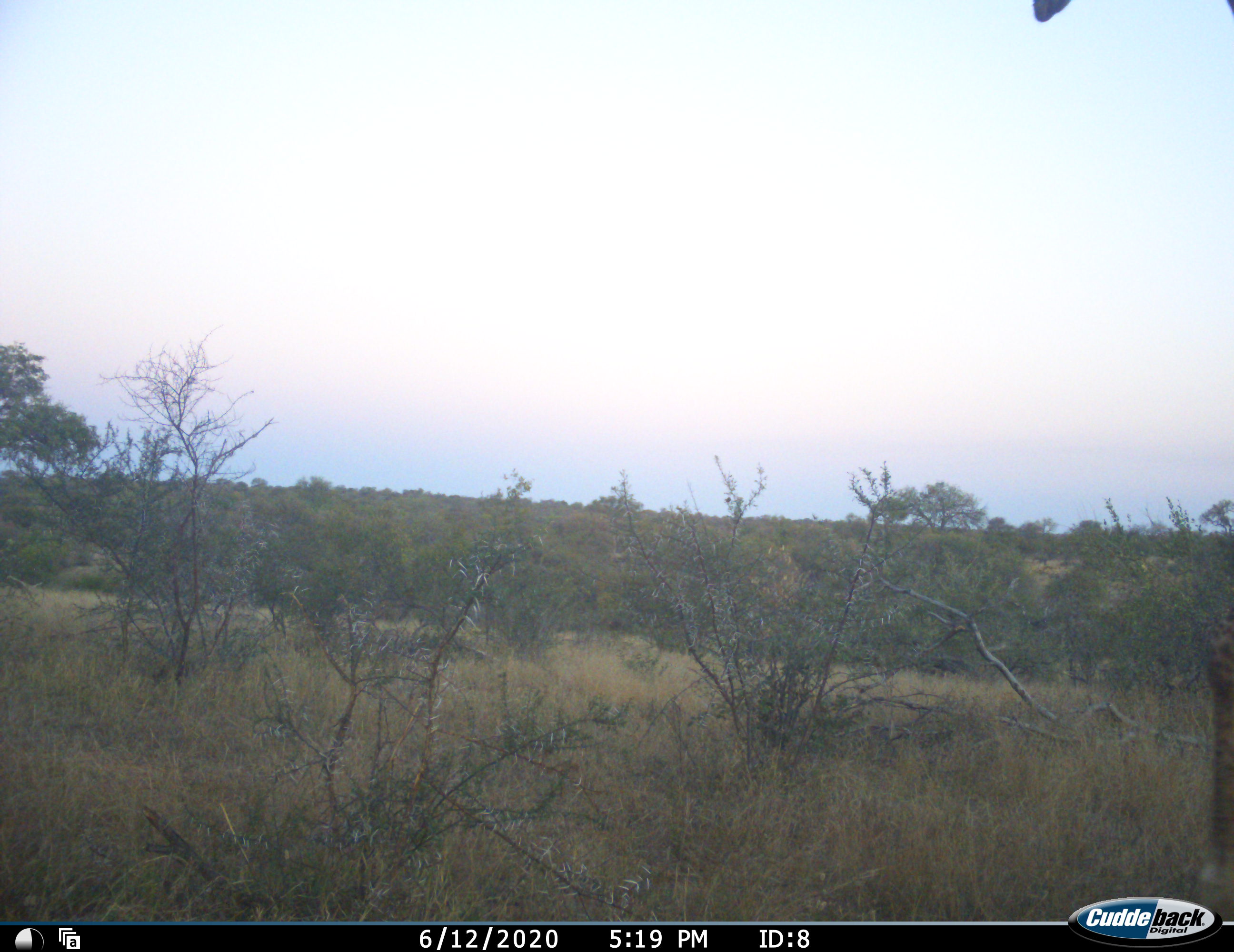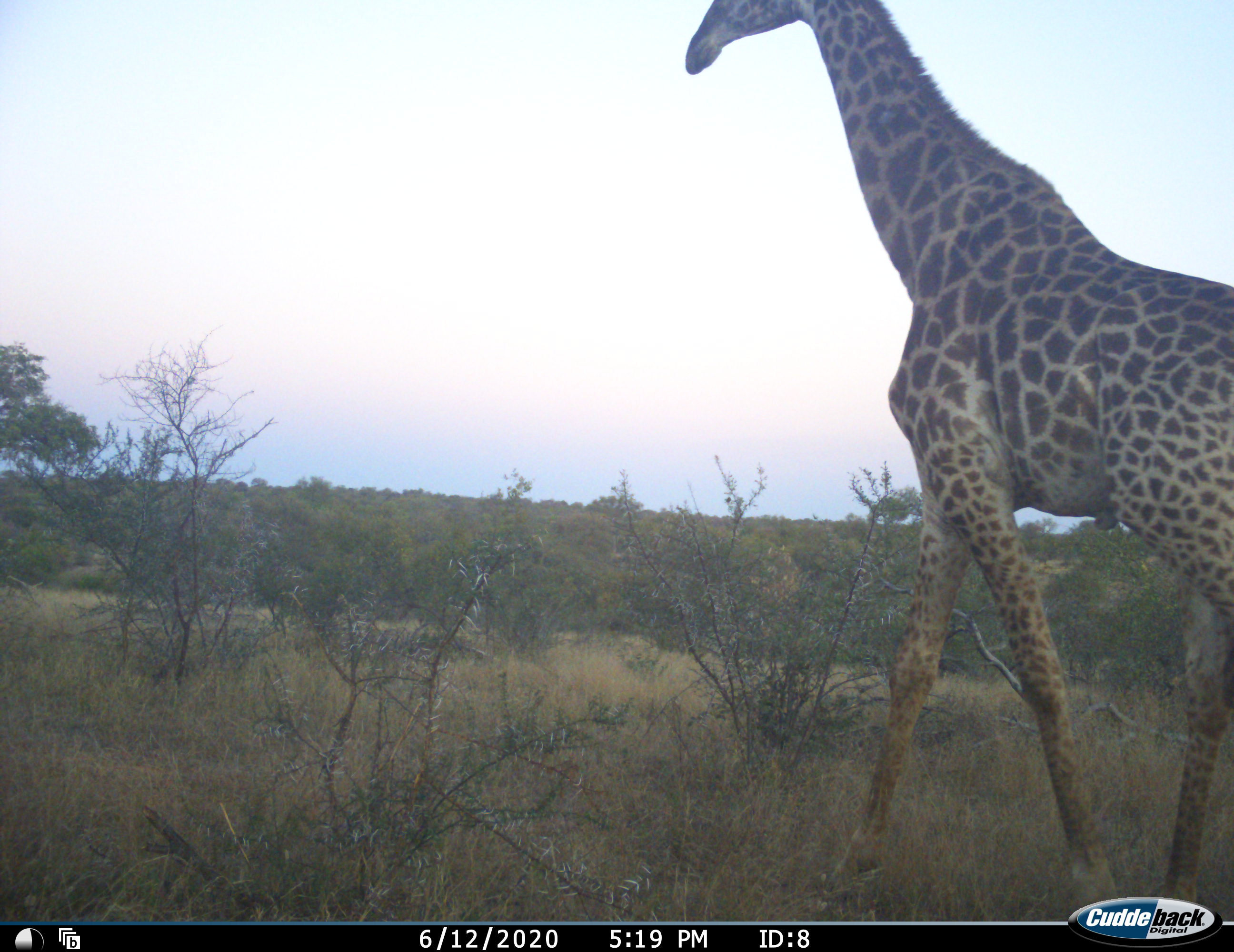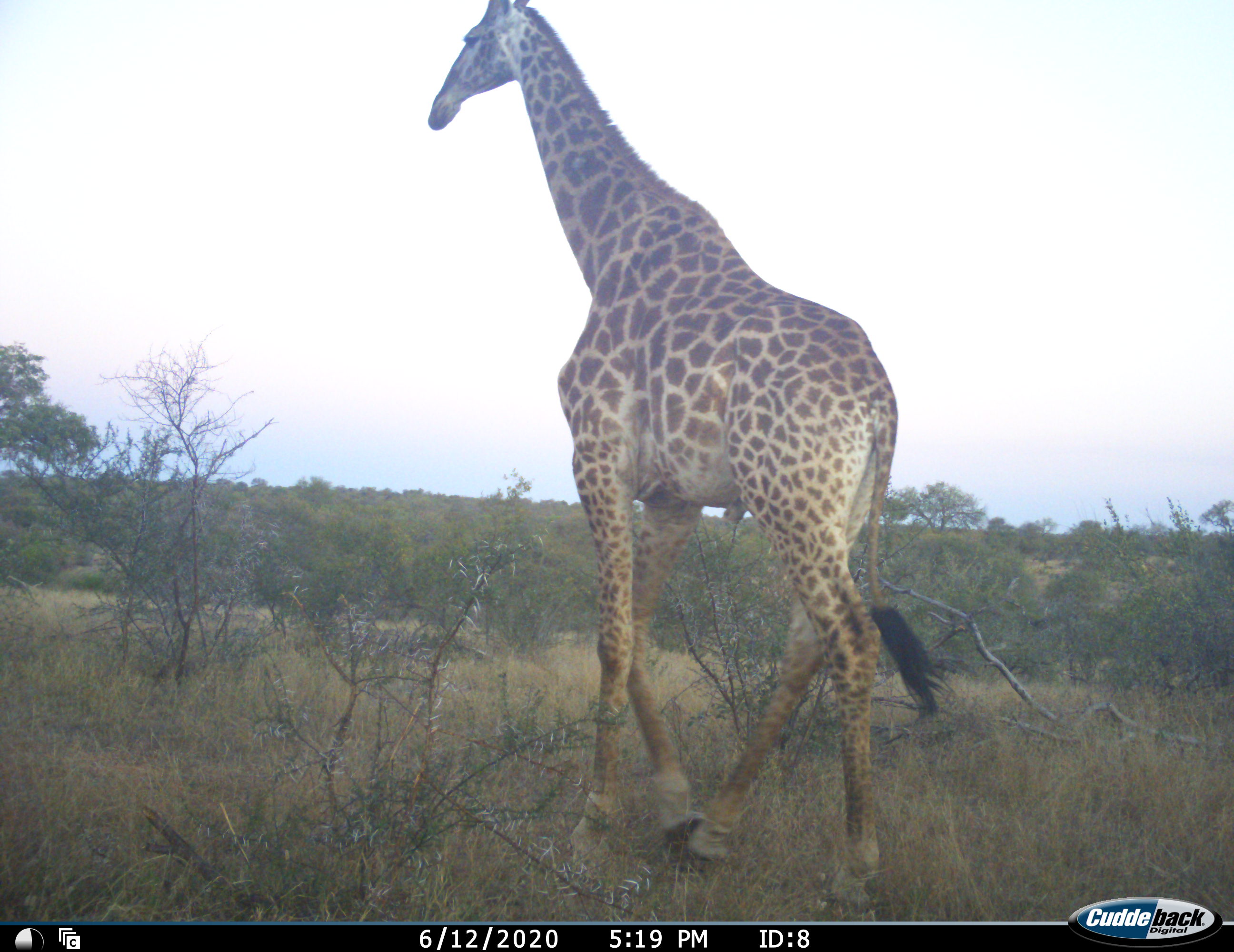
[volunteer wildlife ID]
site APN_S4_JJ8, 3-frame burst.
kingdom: Animalia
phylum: Chordata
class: Mammalia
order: Artiodactyla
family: Giraffidae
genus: Giraffa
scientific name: Giraffa camelopardalis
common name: giraffe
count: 1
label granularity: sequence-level